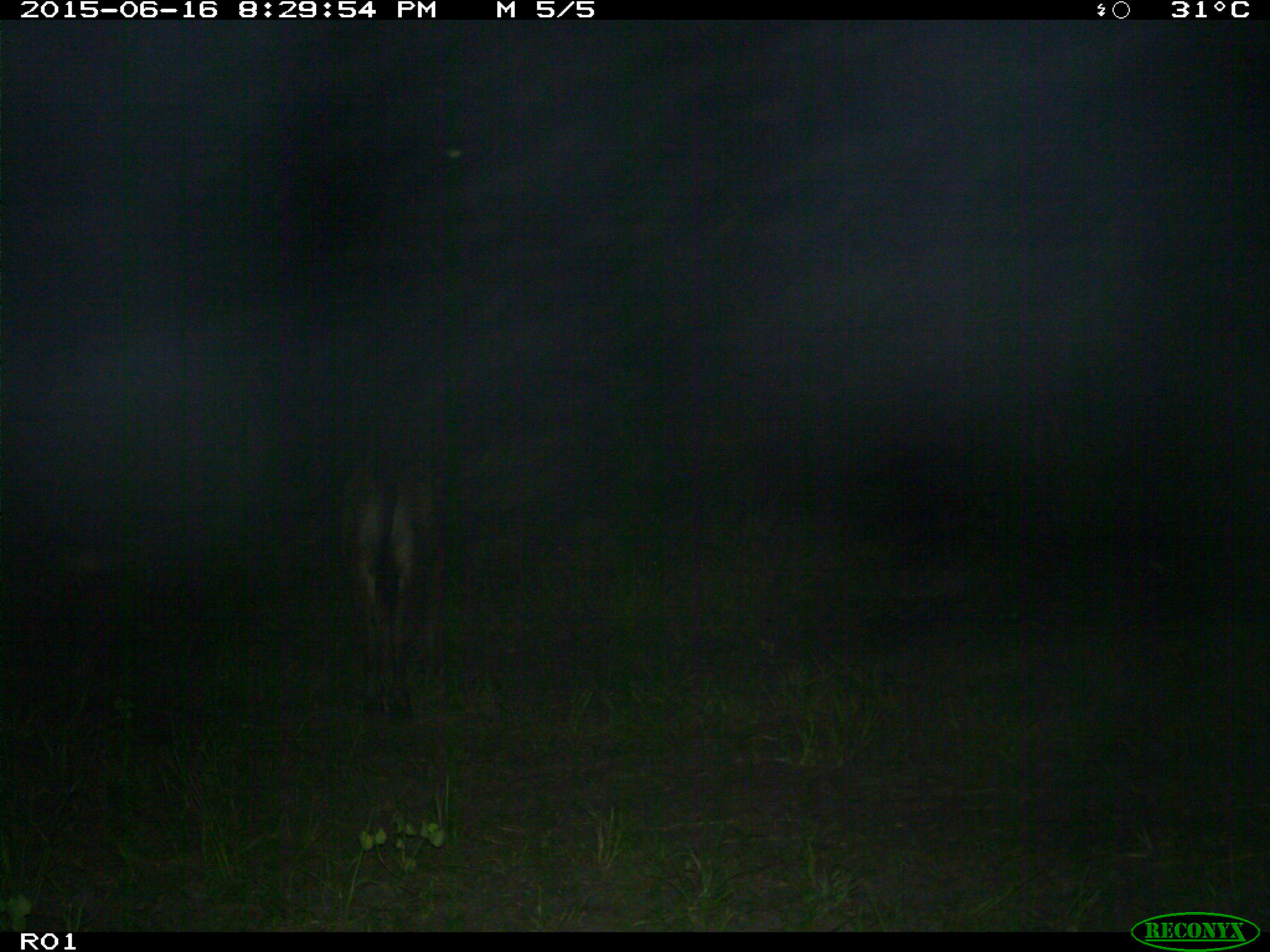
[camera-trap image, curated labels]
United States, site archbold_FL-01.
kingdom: Animalia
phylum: Chordata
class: Mammalia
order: Artiodactyla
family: Bovidae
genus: Bos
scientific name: Bos taurus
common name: domestic cow